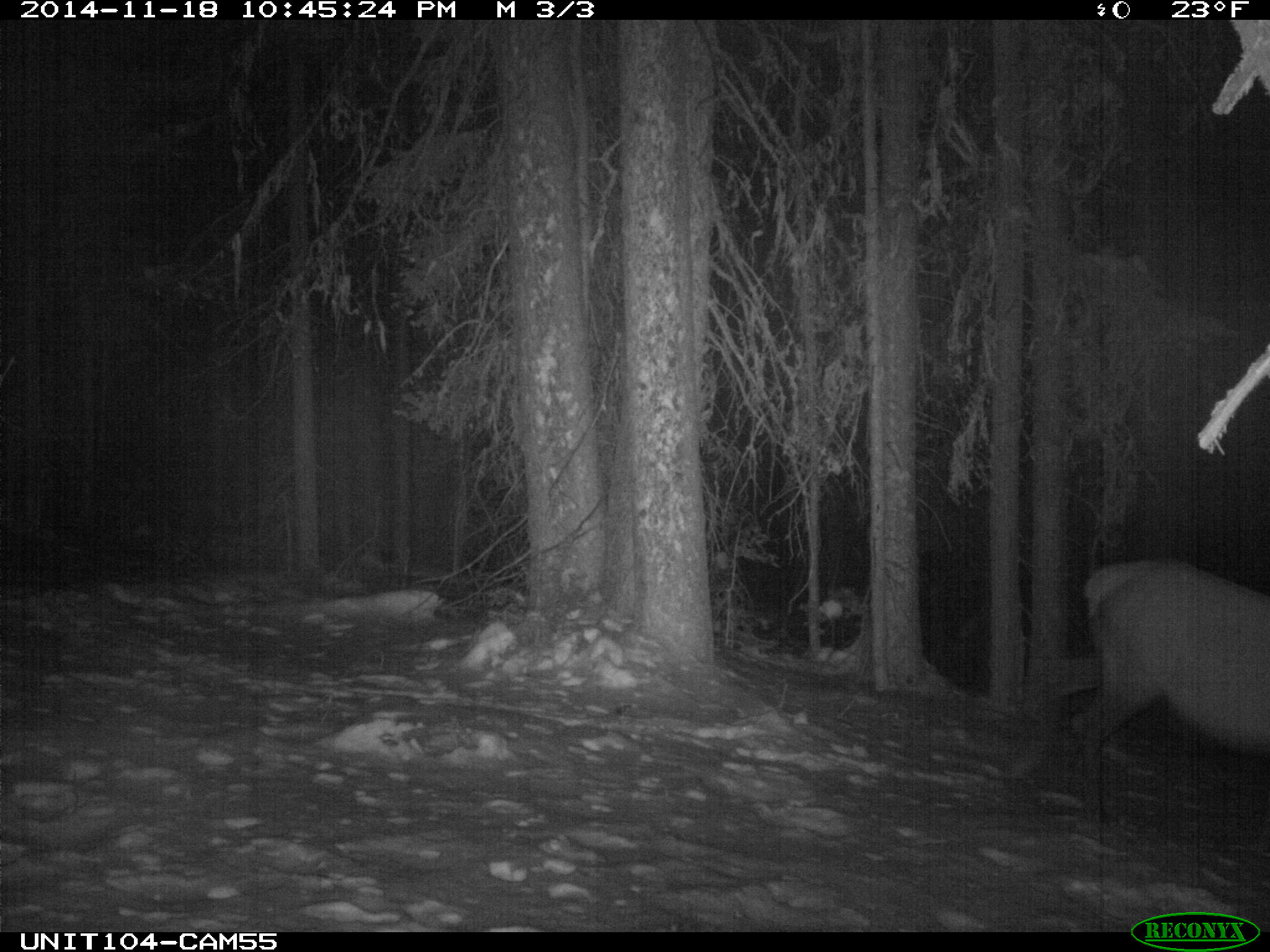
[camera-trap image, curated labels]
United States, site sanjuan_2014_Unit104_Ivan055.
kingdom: Animalia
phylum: Chordata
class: Mammalia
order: Artiodactyla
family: Cervidae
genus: Cervus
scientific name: Cervus elaphus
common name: red deer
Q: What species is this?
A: Cervus elaphus (red deer).